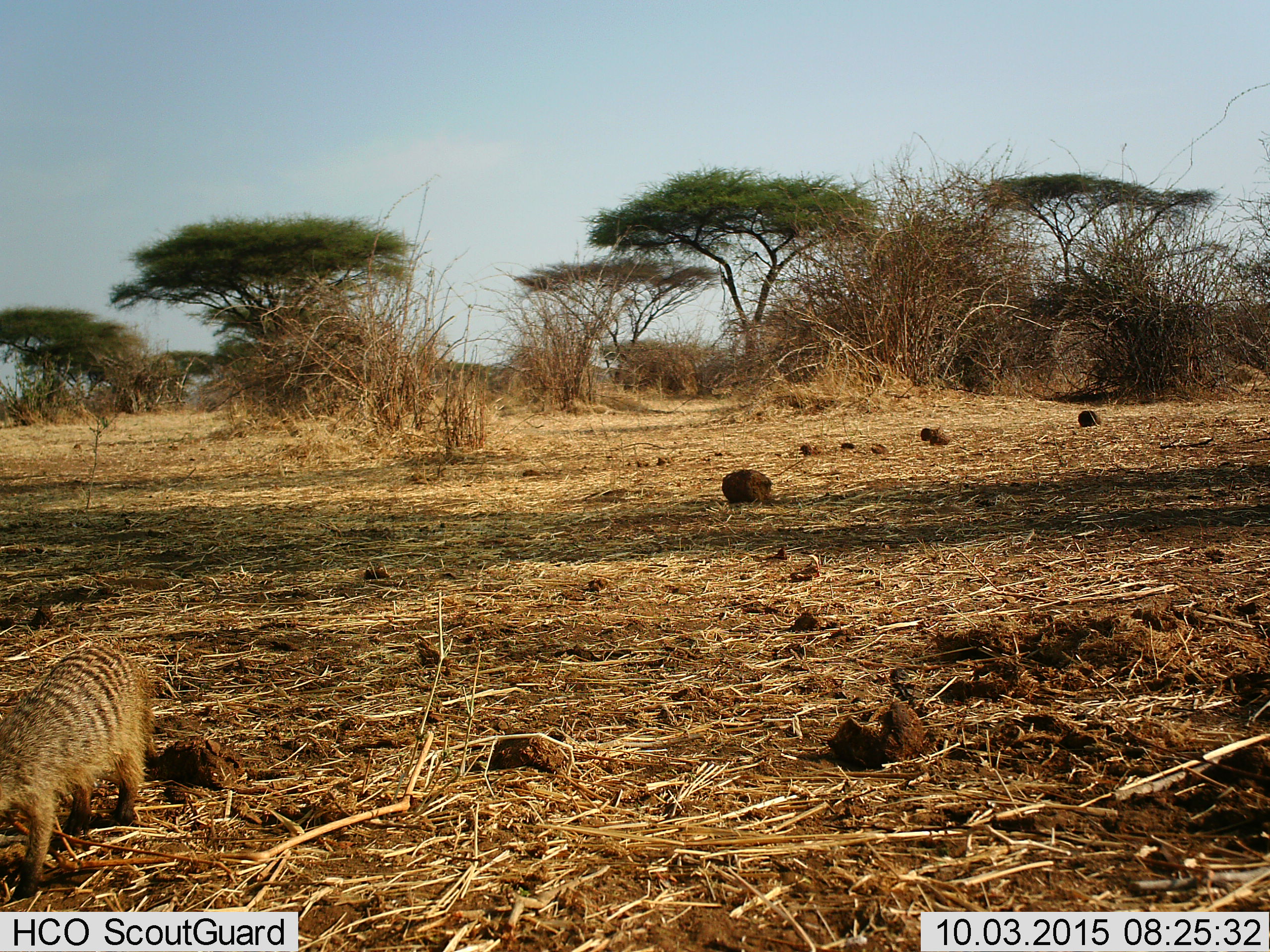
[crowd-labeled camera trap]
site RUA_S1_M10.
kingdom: Animalia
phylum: Chordata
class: Mammalia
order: Carnivora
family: Herpestidae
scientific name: Herpestidae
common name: mongoose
Mongoose (Herpestidae), count 1. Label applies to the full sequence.